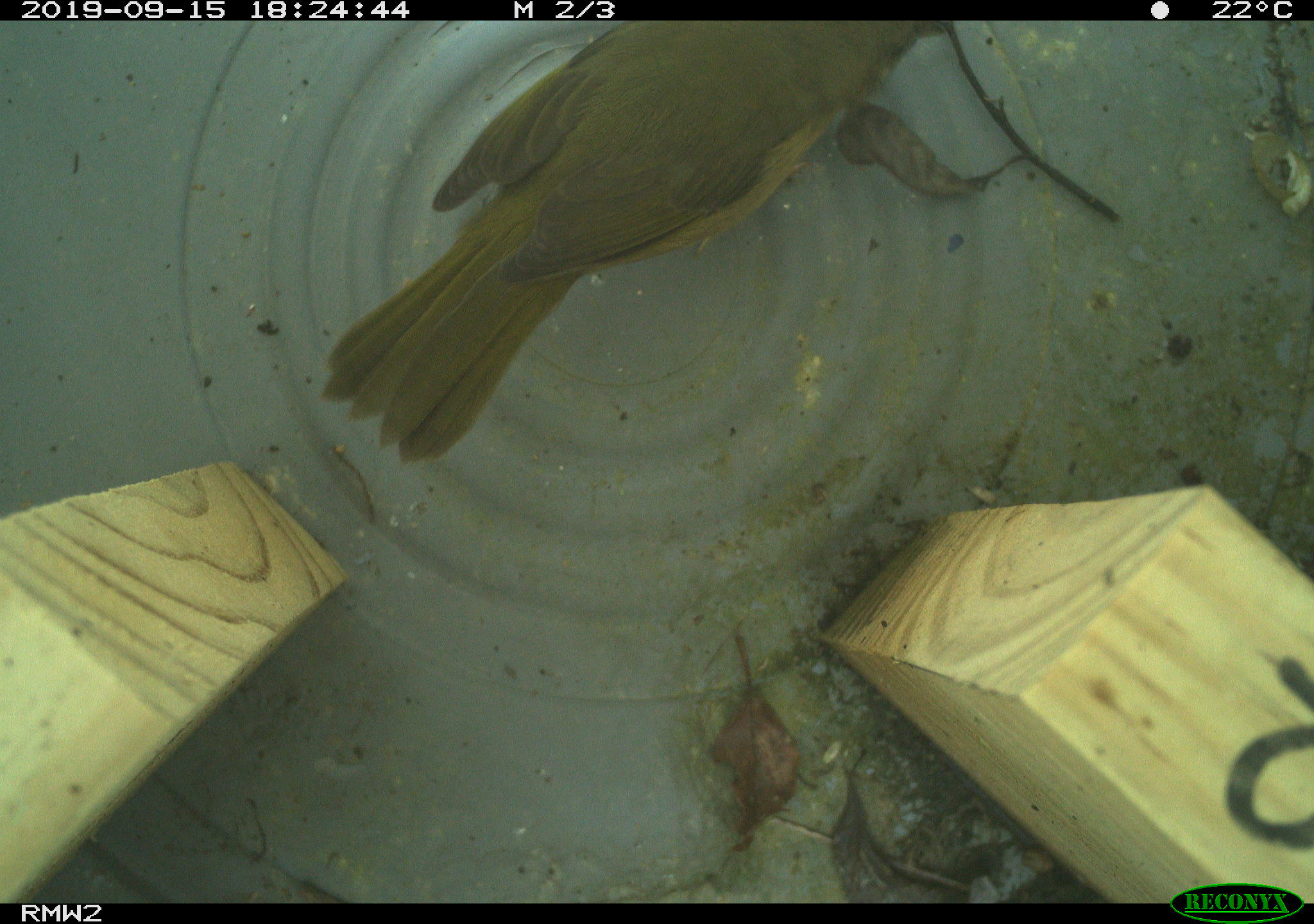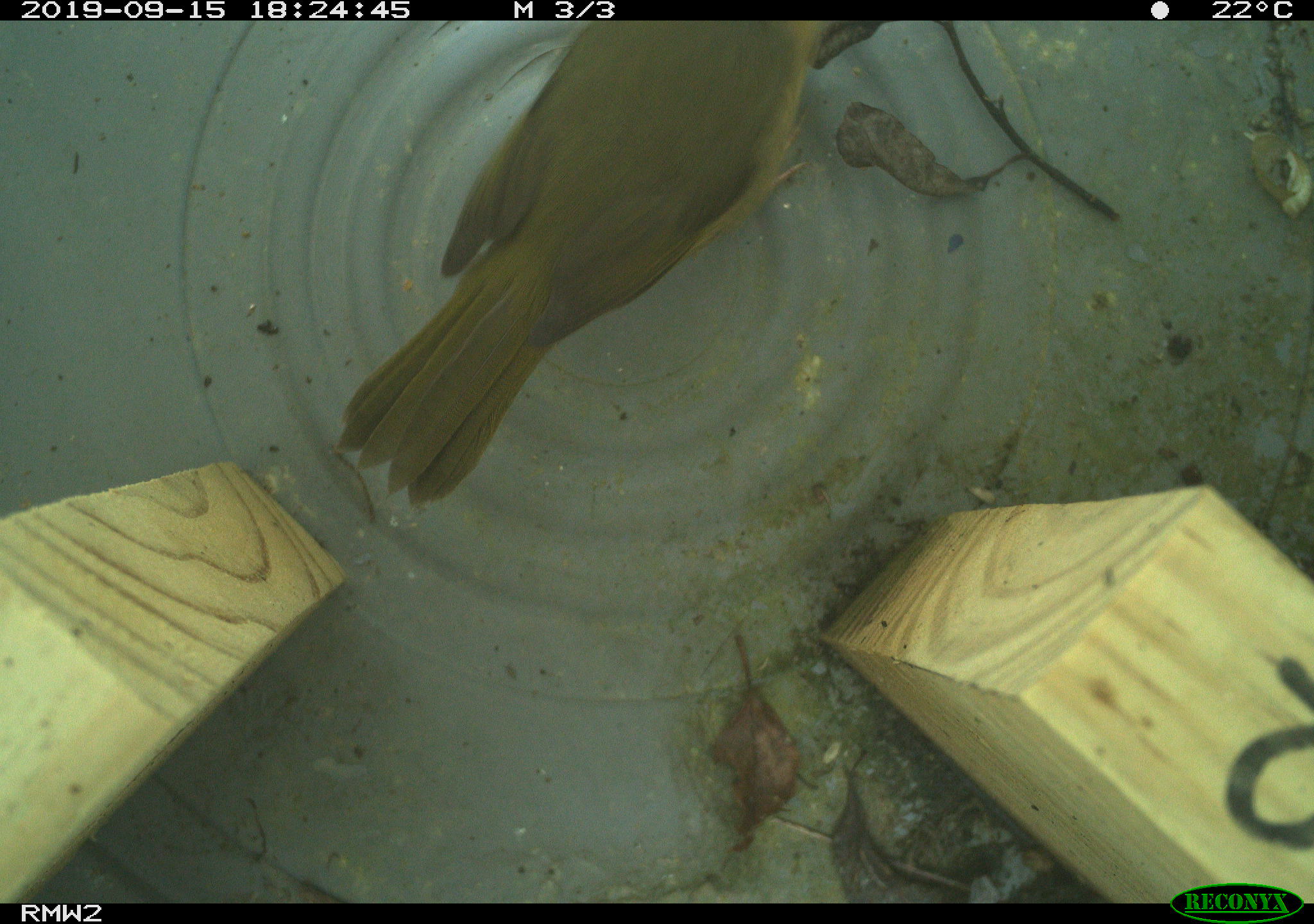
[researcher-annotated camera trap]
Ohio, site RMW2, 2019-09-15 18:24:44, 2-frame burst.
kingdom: Animalia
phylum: Chordata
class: Aves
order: Passeriformes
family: Parulidae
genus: Geothlypis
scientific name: Geothlypis trichas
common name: common yellowthroat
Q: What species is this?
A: Common yellowthroat (Geothlypis trichas).